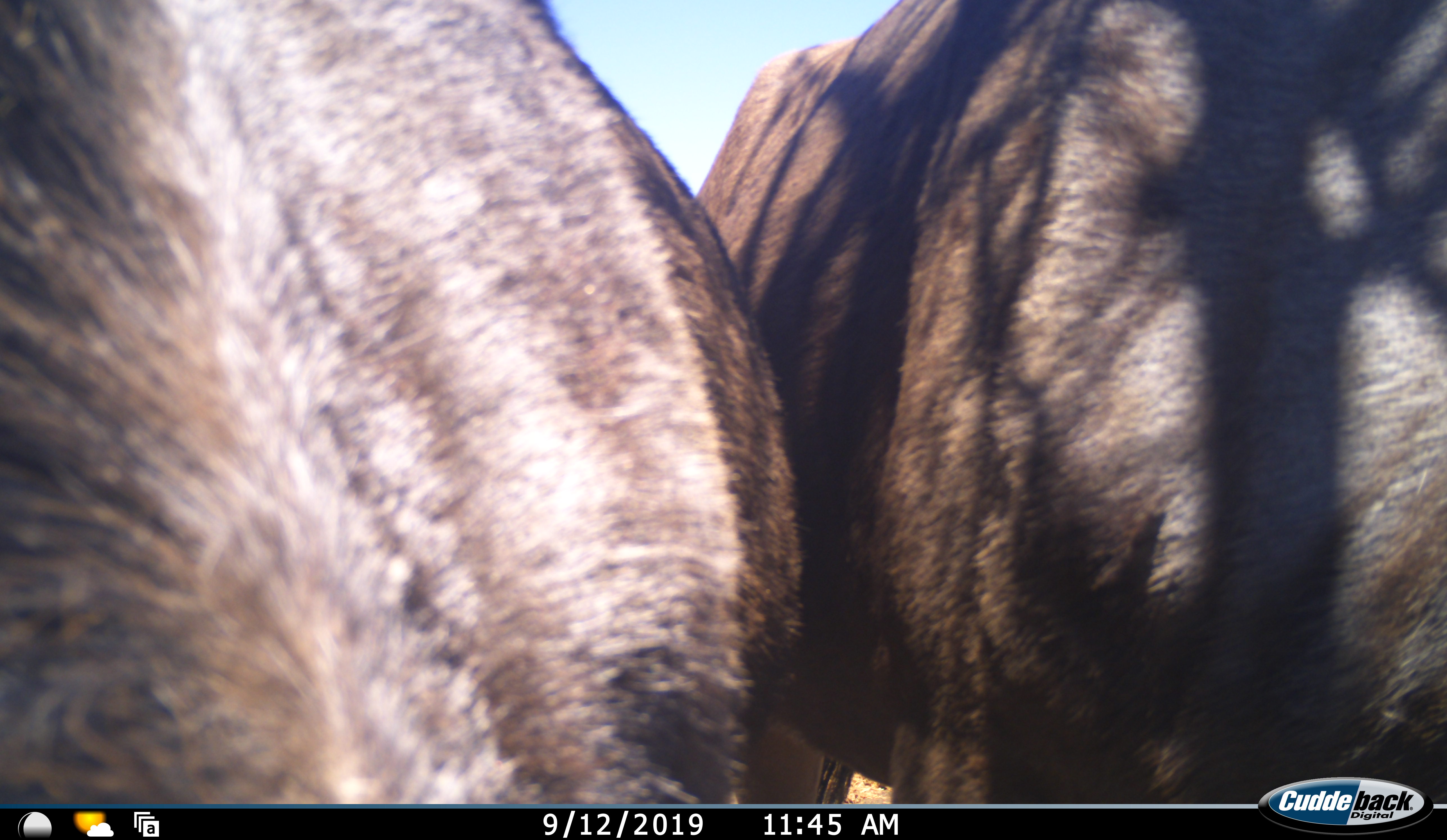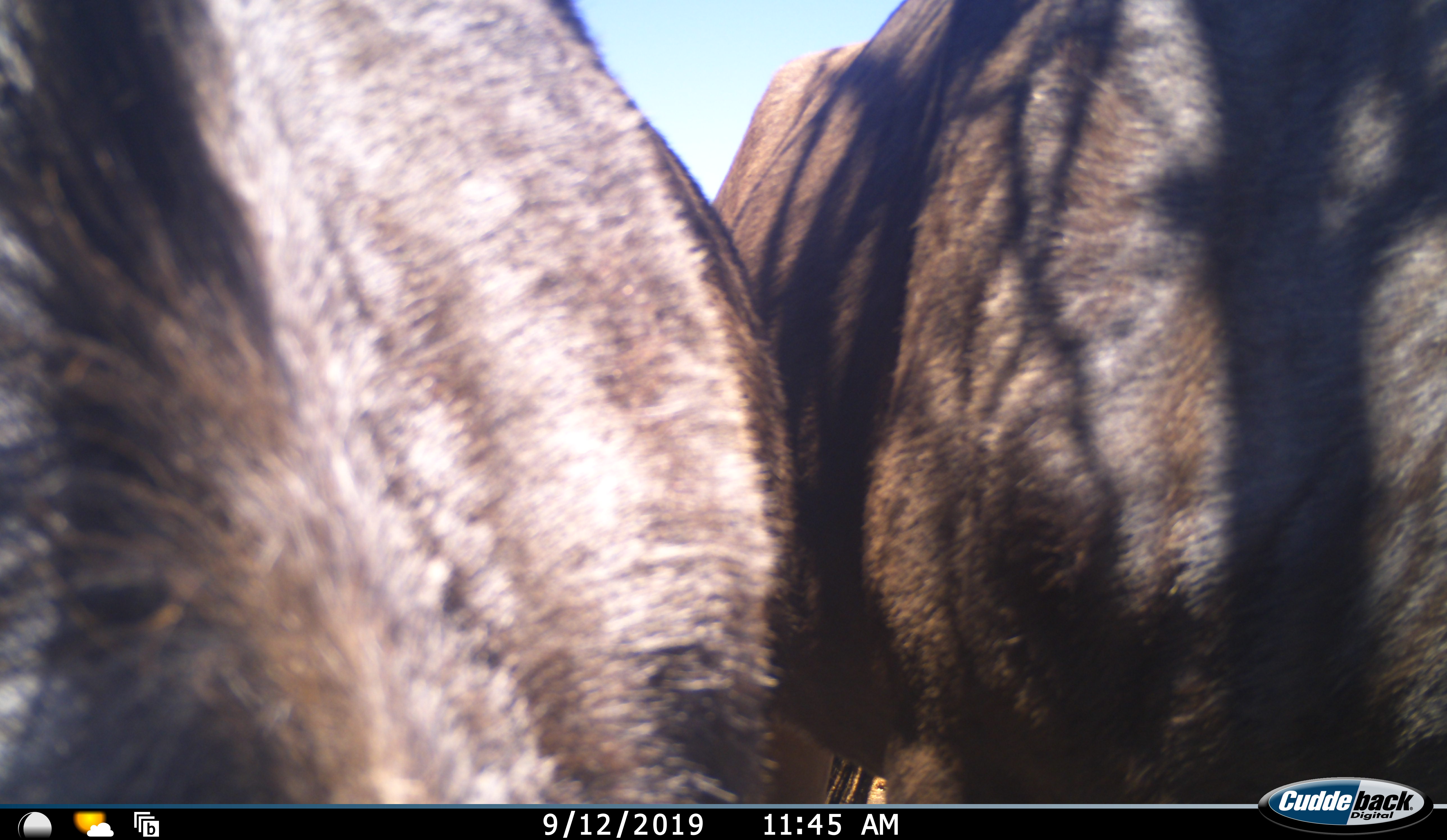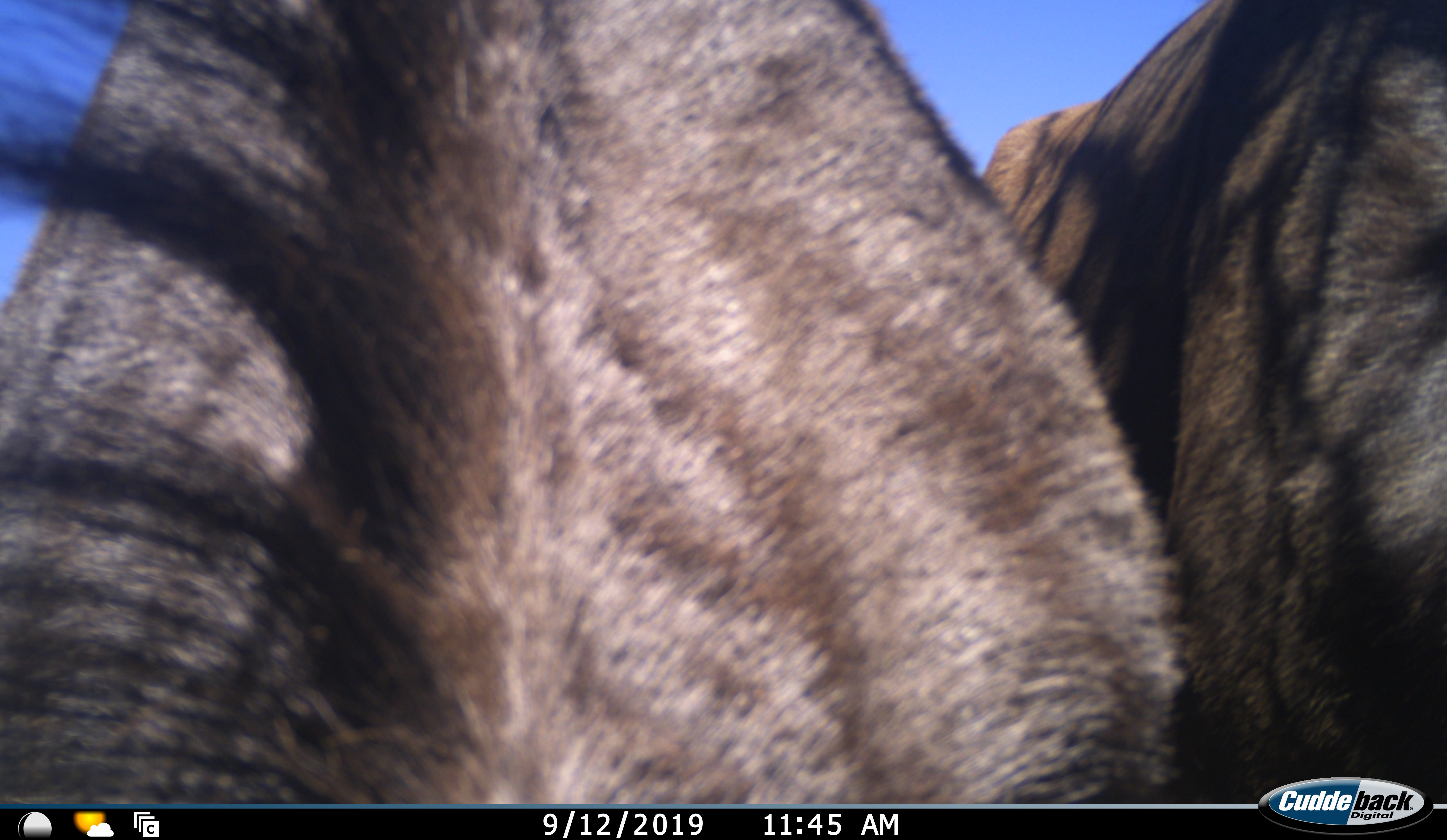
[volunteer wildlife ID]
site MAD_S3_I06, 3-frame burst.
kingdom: Animalia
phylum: Chordata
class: Mammalia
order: Artiodactyla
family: Bovidae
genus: Connochaetes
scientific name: Connochaetes taurinus taurinus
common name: blue wildebeest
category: wildebeestblue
Wildebeestblue (blue wildebeest) (Connochaetes taurinus taurinus), count 2. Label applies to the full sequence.